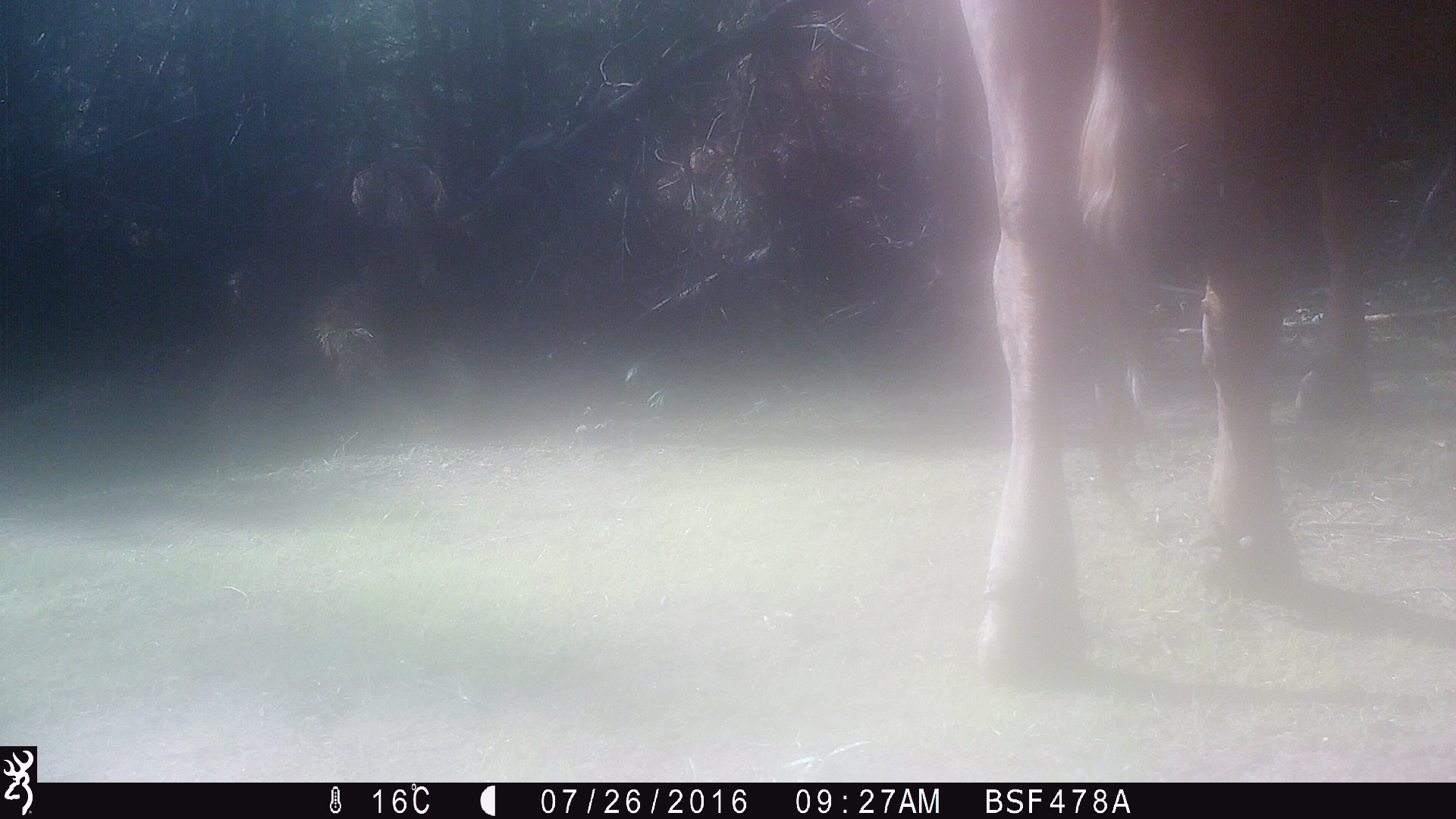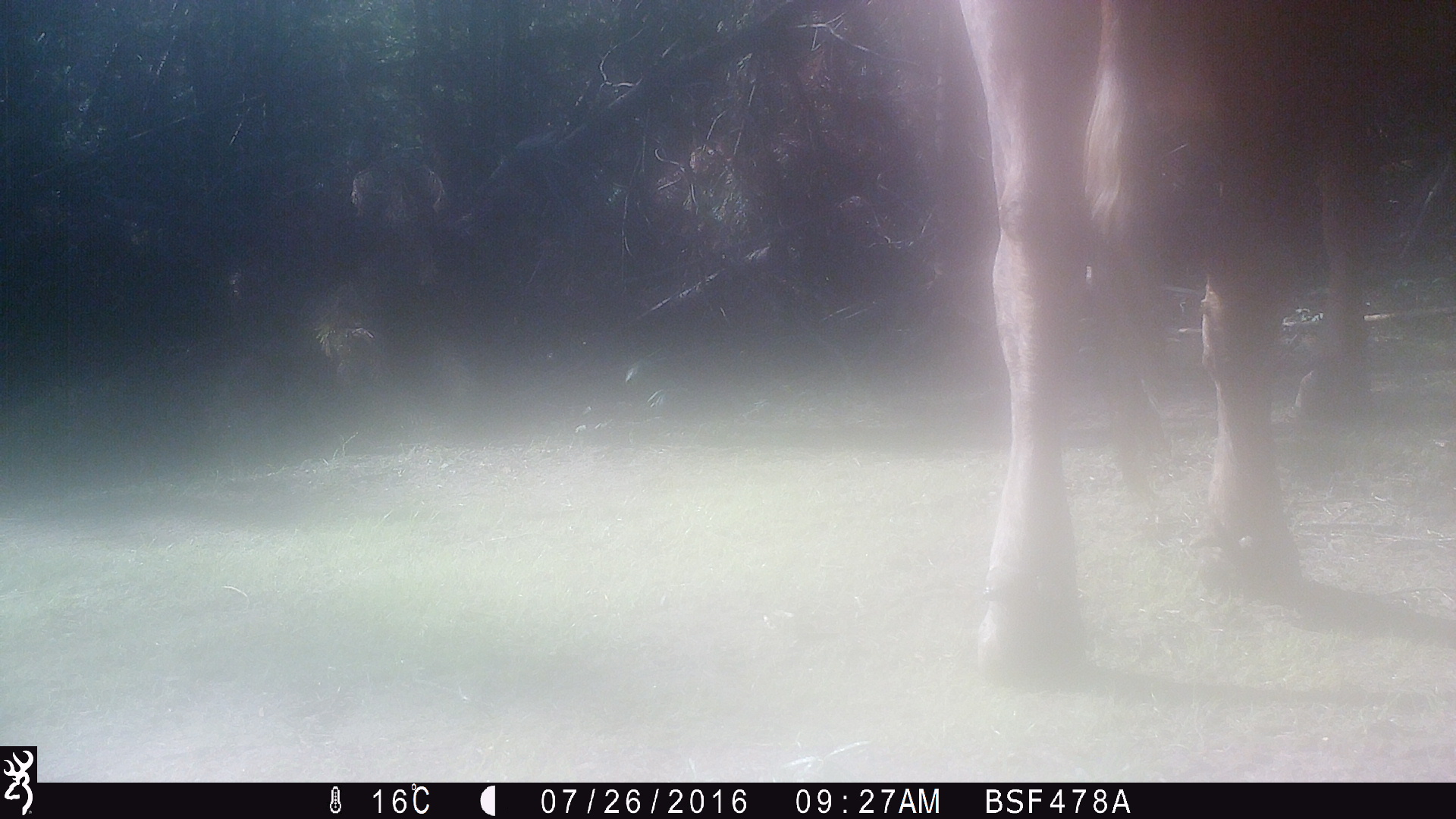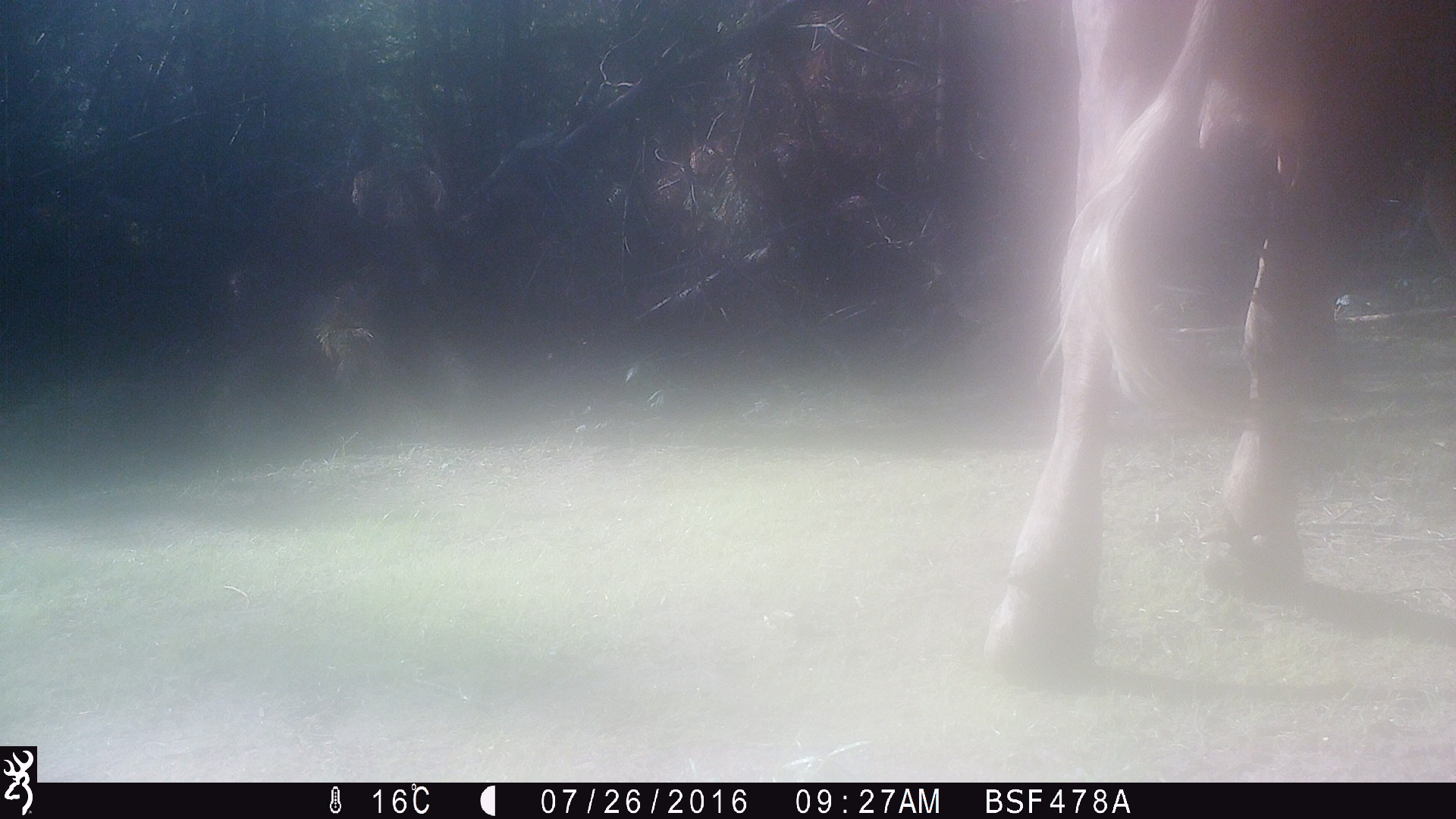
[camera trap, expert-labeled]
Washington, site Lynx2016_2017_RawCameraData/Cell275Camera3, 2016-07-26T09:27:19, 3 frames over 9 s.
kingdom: Animalia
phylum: Chordata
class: Mammalia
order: Artiodactyla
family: Bovidae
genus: Bos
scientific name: Bos taurus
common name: domestic cattle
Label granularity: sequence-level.